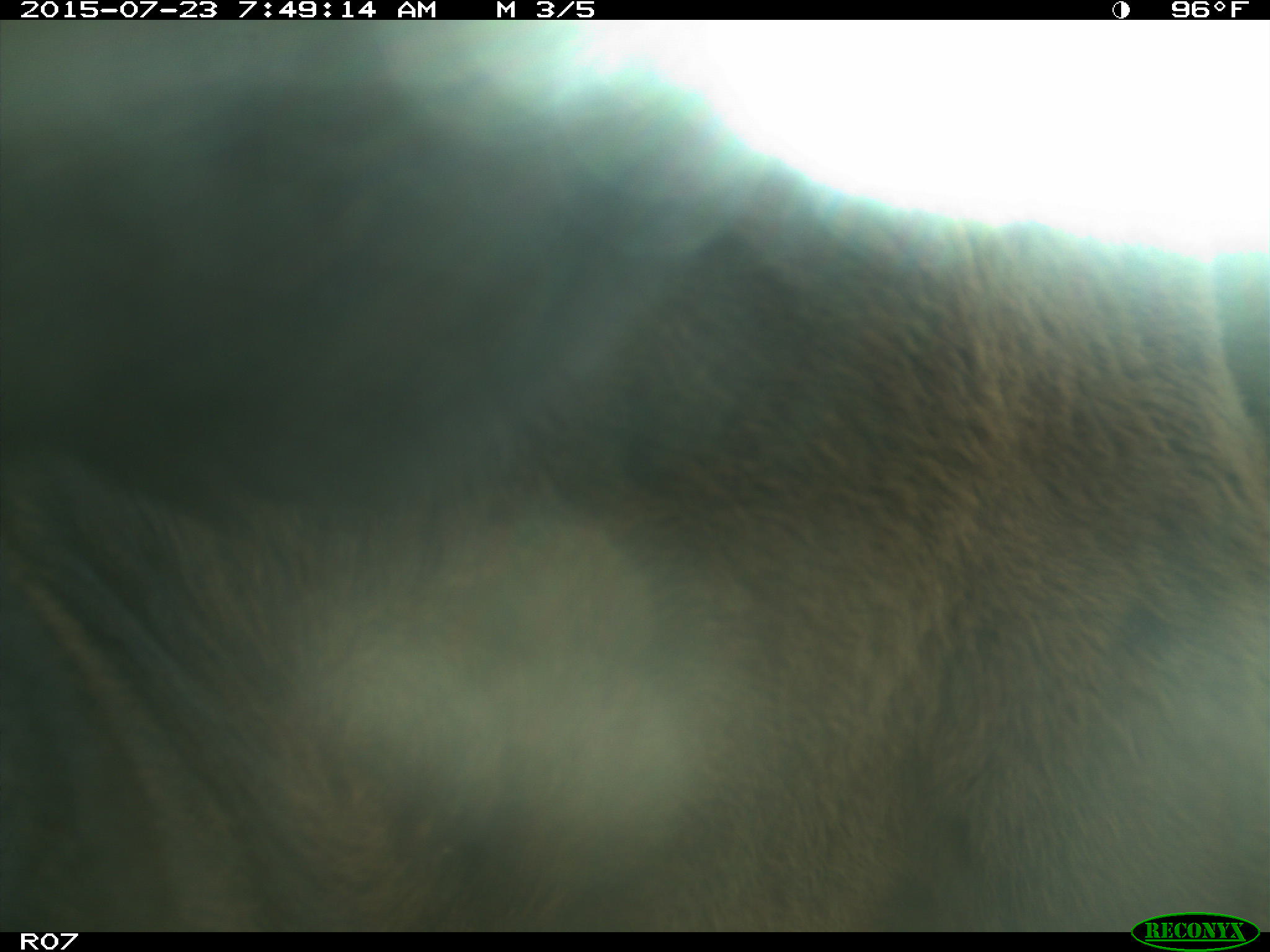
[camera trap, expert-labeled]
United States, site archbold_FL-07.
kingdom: Animalia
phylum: Chordata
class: Mammalia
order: Artiodactyla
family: Bovidae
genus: Bos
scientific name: Bos taurus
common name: domestic cow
Bos taurus (domestic cow).